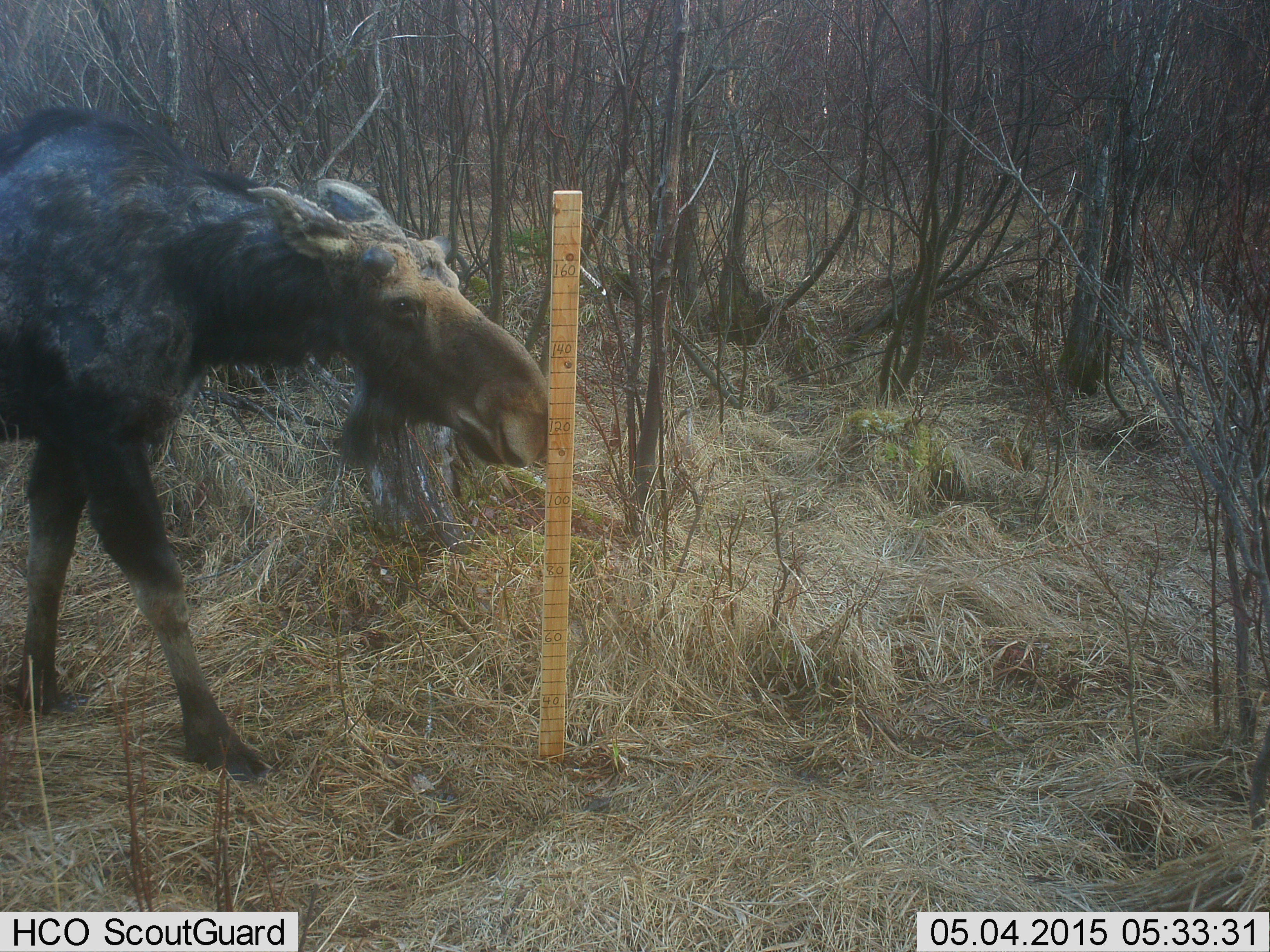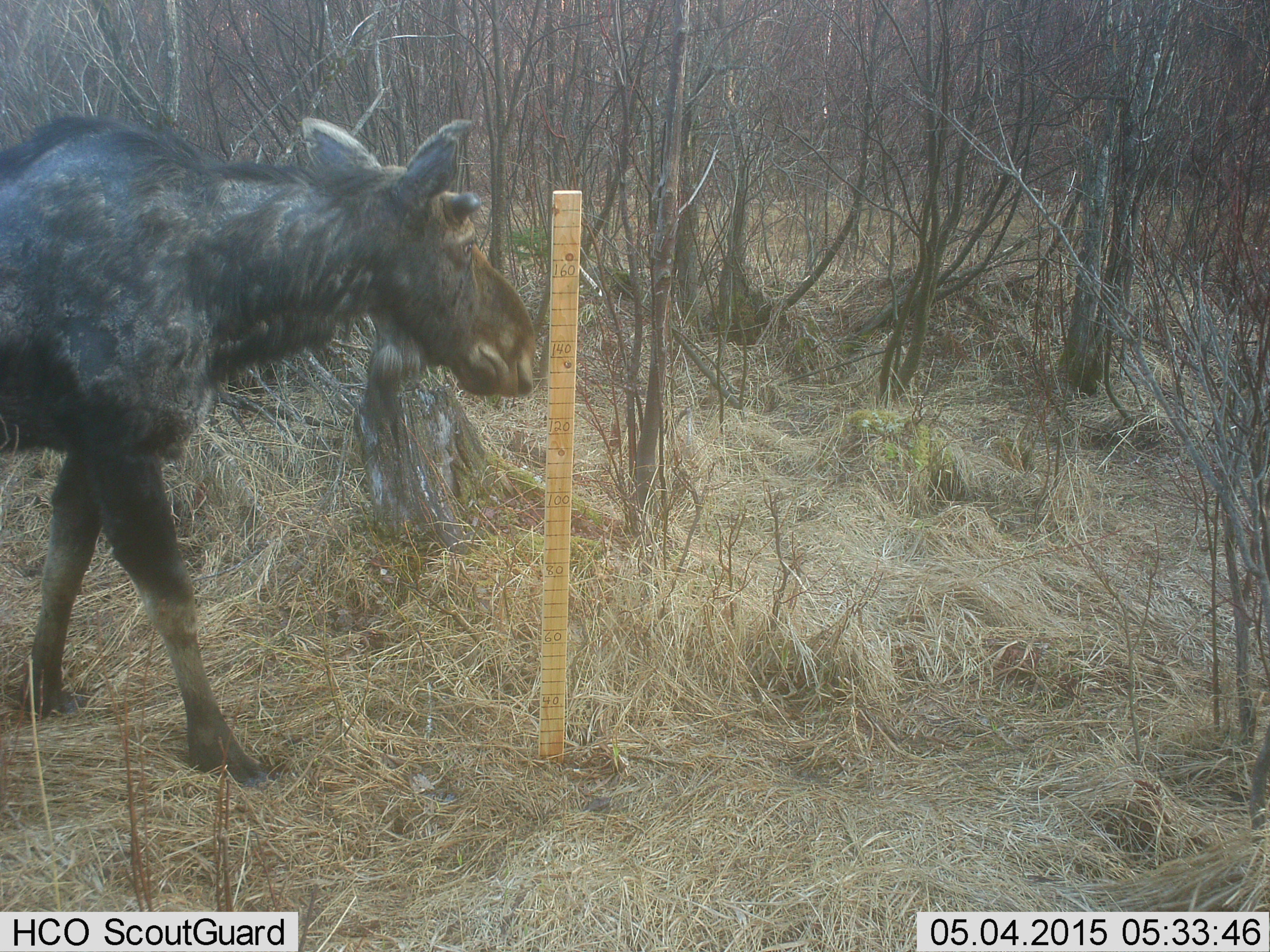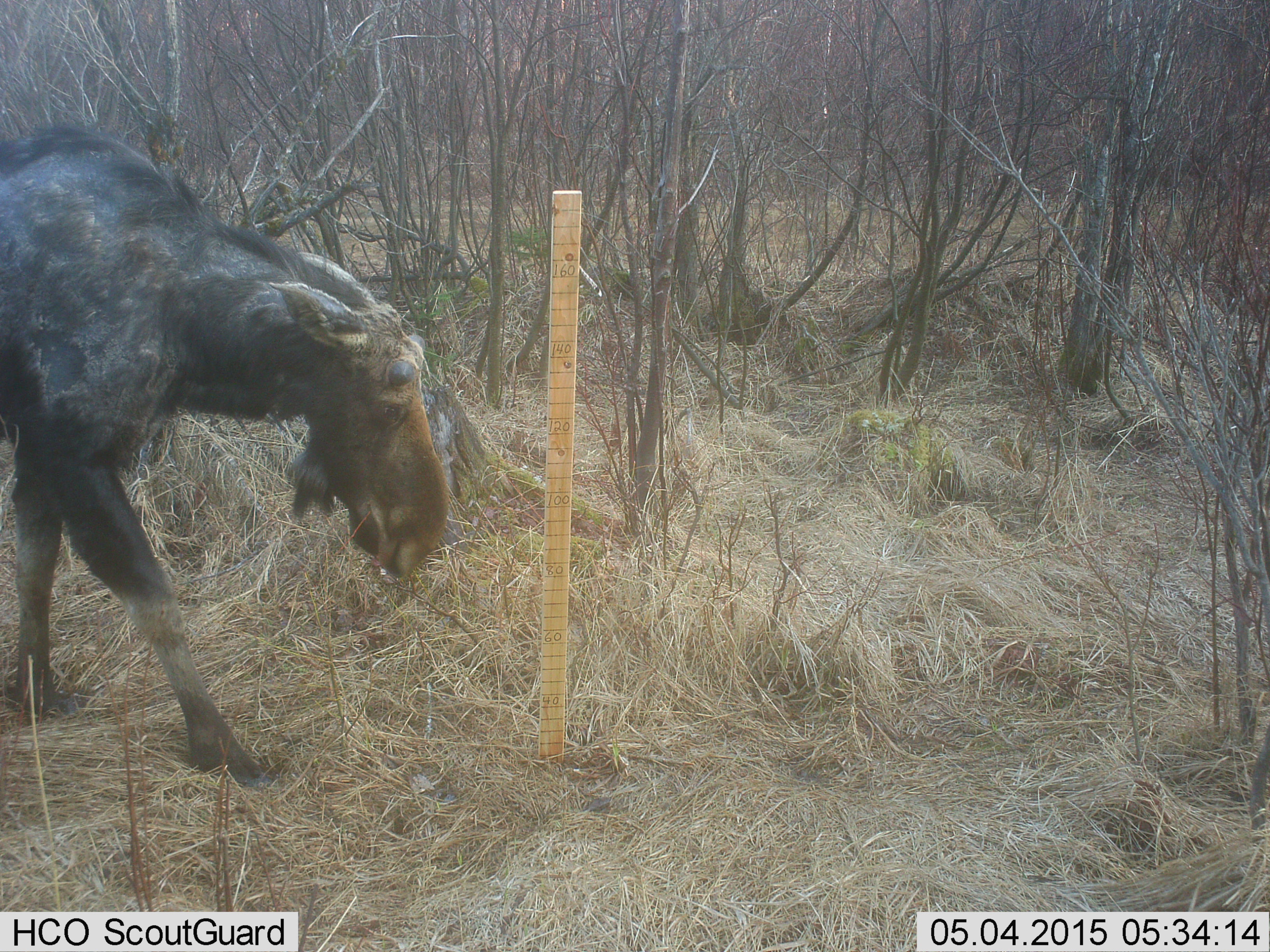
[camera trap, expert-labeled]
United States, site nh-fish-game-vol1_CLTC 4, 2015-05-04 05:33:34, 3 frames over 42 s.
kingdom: Animalia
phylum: Chordata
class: Mammalia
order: Artiodactyla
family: Cervidae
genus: Alces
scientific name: Alces alces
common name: moose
Moose (Alces alces).